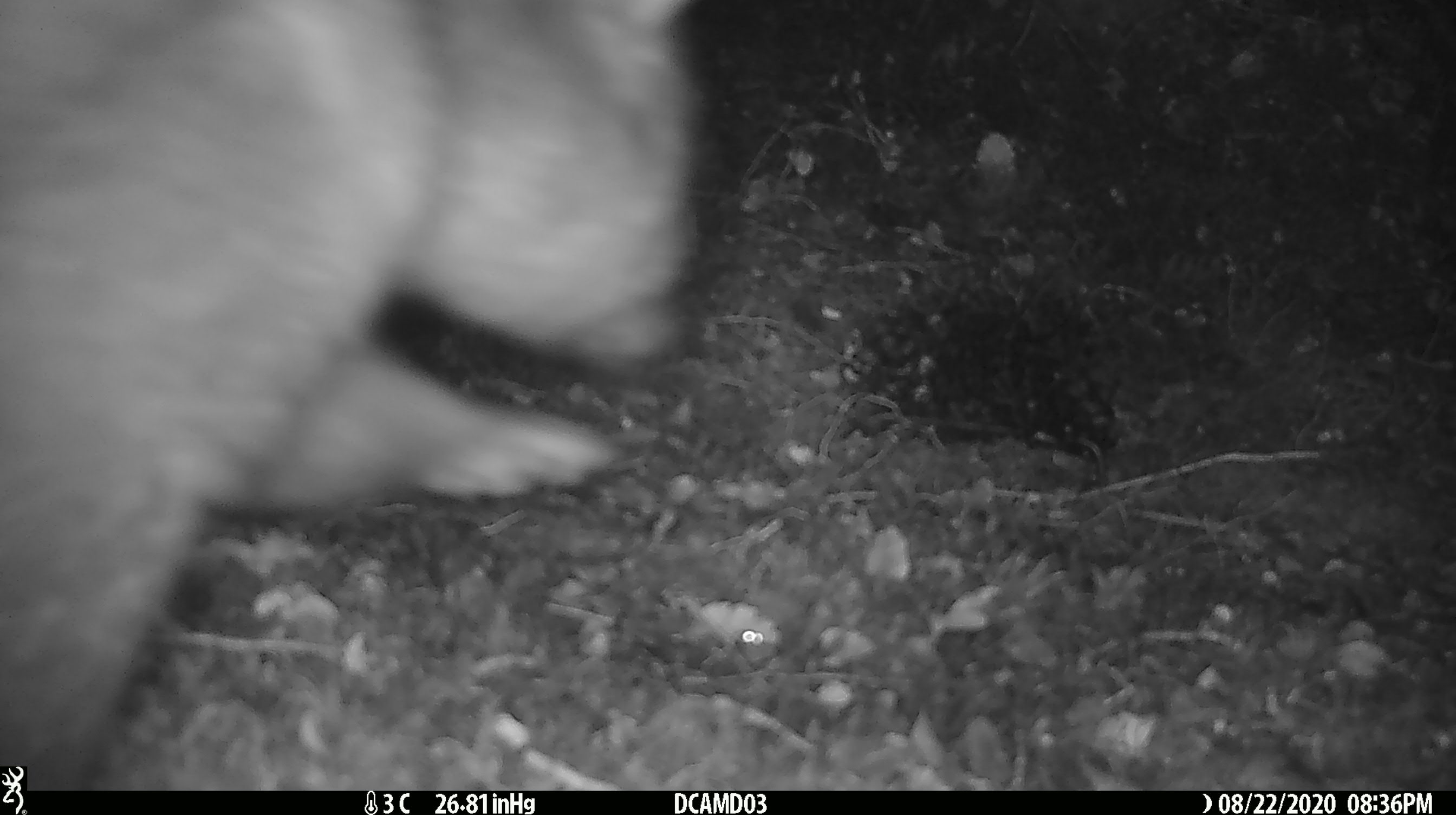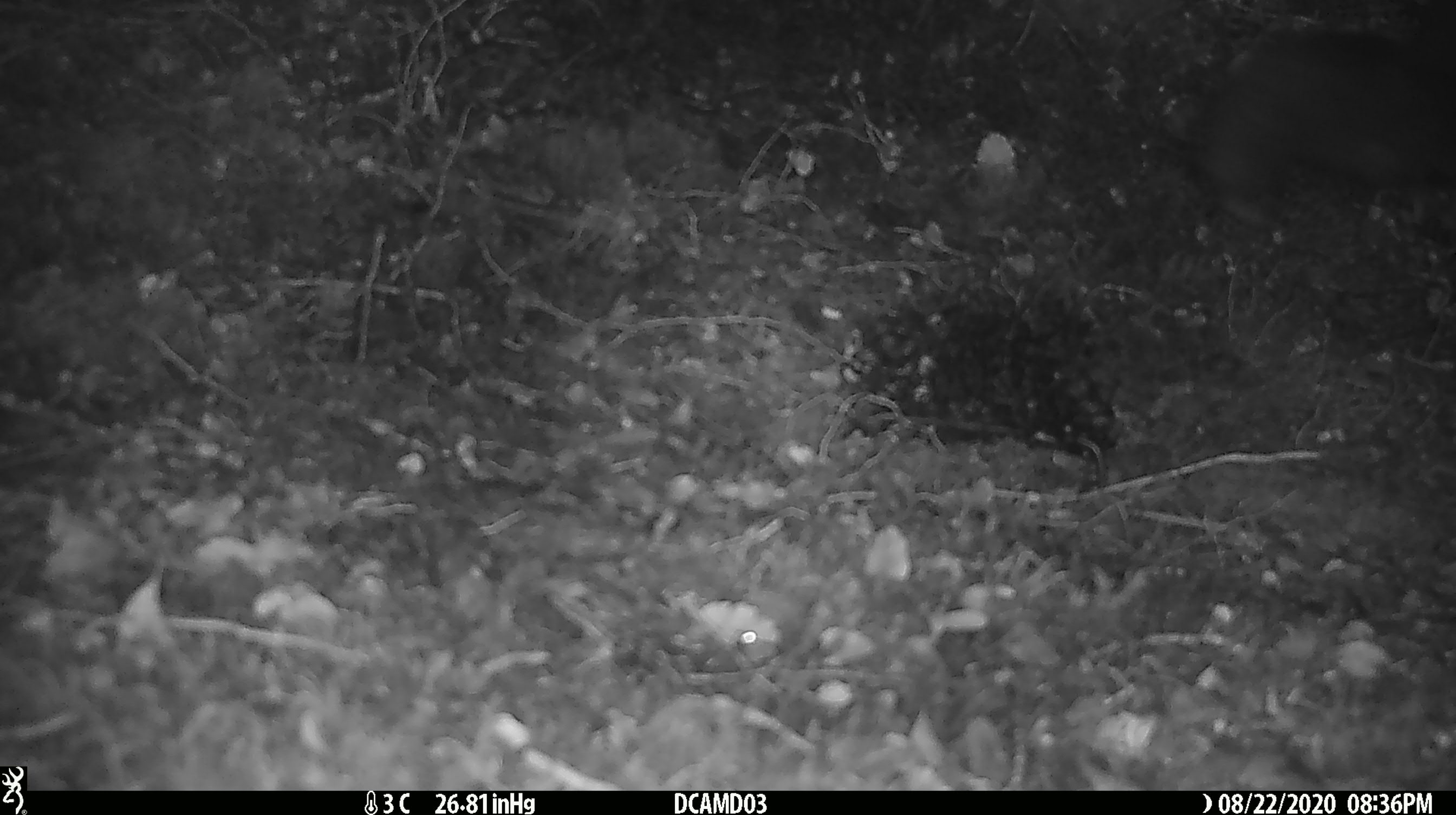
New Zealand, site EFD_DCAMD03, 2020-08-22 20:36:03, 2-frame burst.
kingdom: Animalia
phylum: Chordata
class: Mammalia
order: Diprotodontia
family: Phalangeridae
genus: Trichosurus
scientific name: Trichosurus vulpecula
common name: common brushtail possum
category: possum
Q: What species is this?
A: Possum (common brushtail possum) (Trichosurus vulpecula).